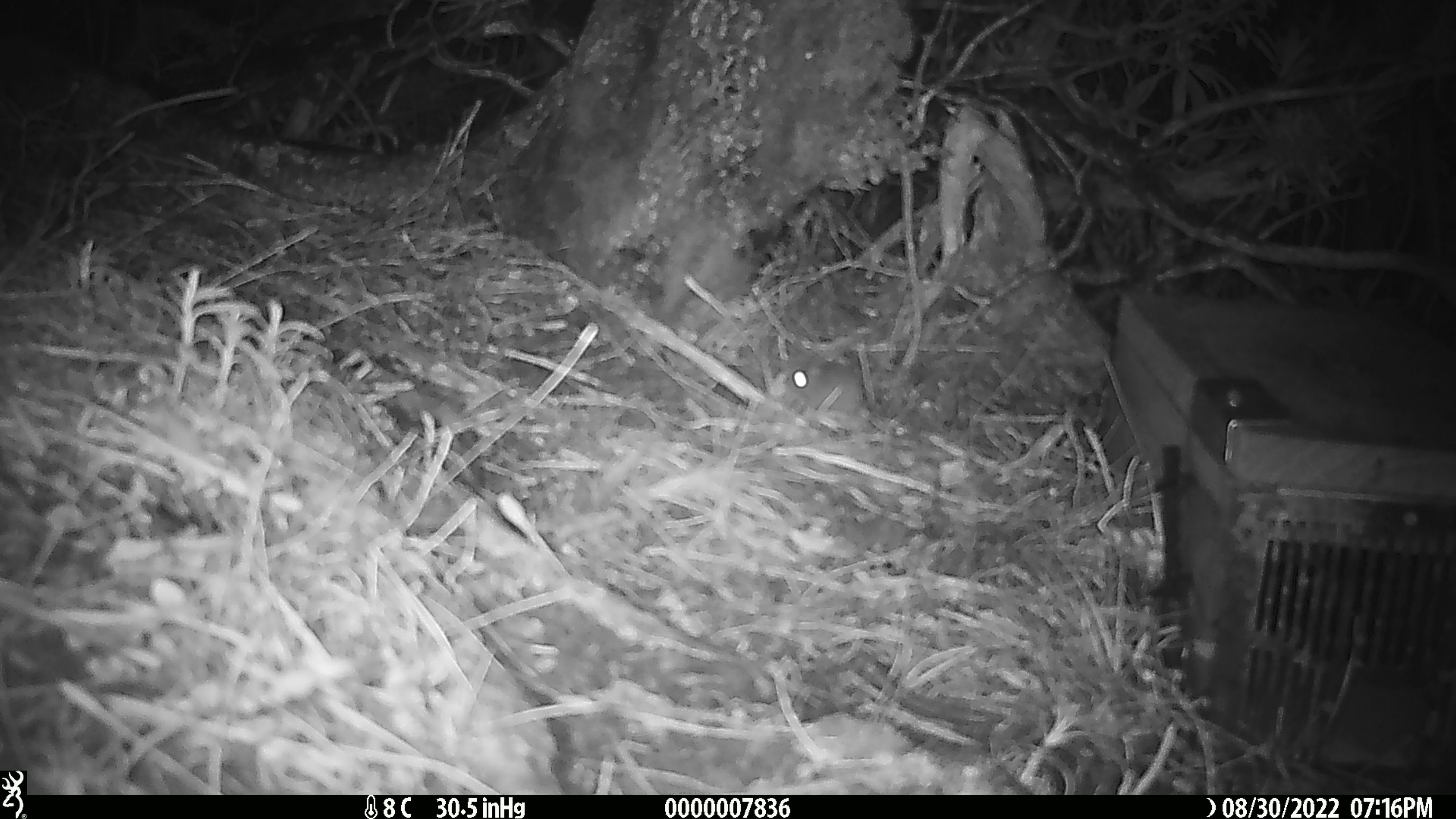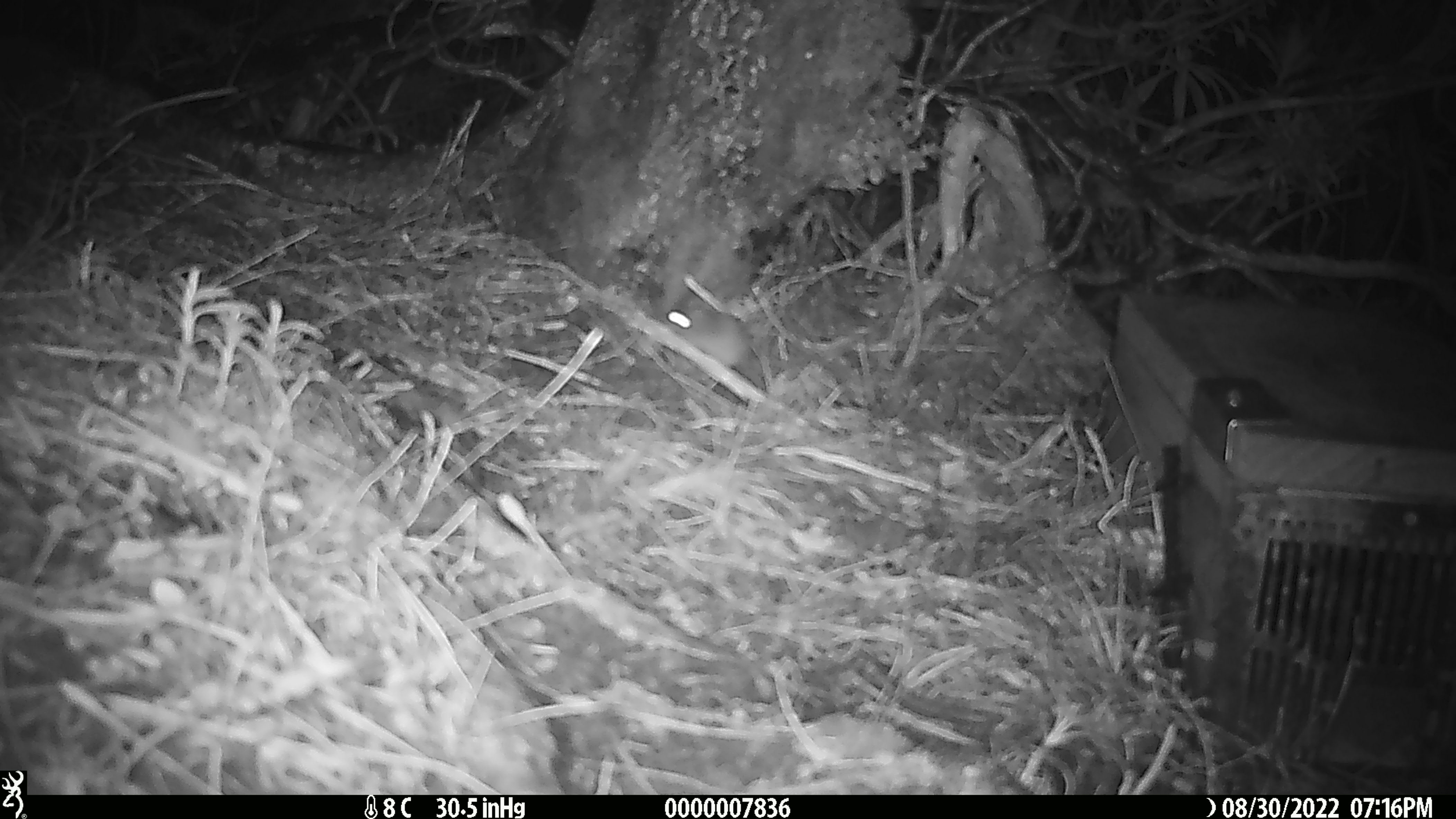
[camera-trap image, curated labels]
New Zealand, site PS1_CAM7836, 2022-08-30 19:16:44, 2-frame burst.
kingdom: Animalia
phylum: Chordata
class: Mammalia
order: Rodentia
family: Muridae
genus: Mus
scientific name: Mus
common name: mouse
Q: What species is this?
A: Mouse (Mus).